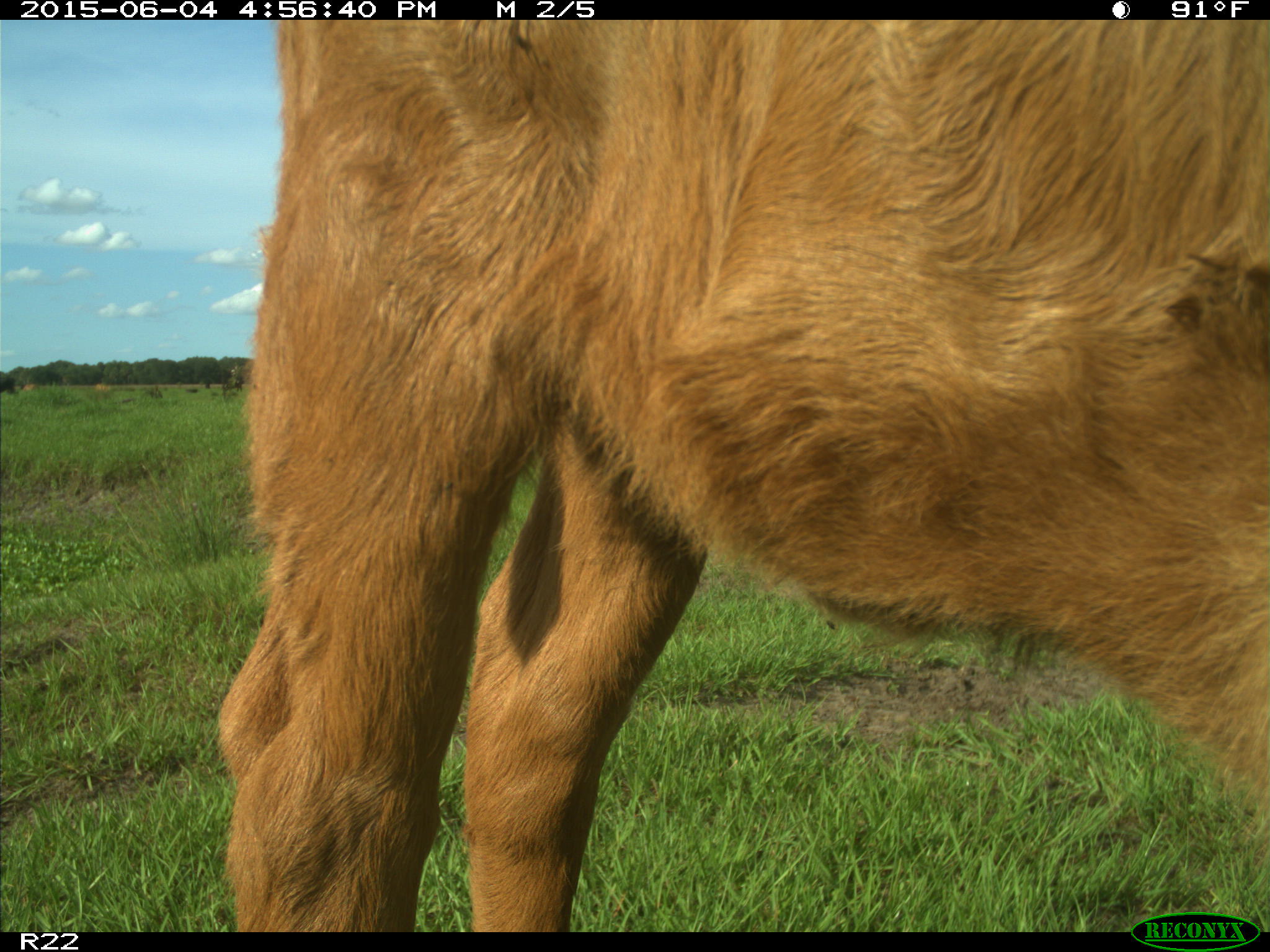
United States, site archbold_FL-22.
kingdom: Animalia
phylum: Chordata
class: Mammalia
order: Artiodactyla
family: Bovidae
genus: Bos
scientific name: Bos taurus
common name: domestic cow